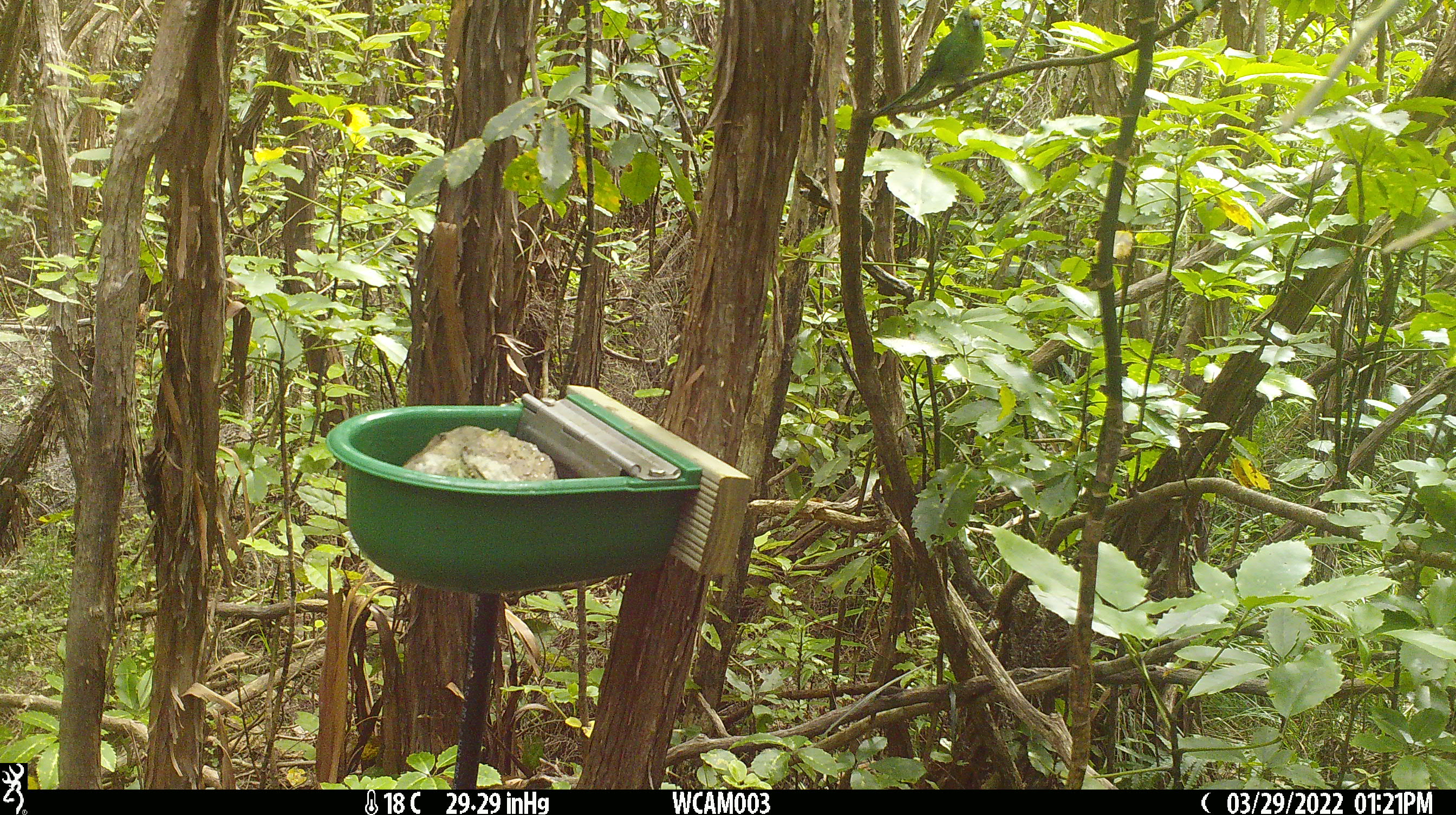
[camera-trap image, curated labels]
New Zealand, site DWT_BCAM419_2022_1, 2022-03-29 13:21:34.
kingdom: Animalia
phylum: Chordata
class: Aves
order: Psittaciformes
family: Psittaculidae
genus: Cyanoramphus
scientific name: Cyanoramphus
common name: parakeet